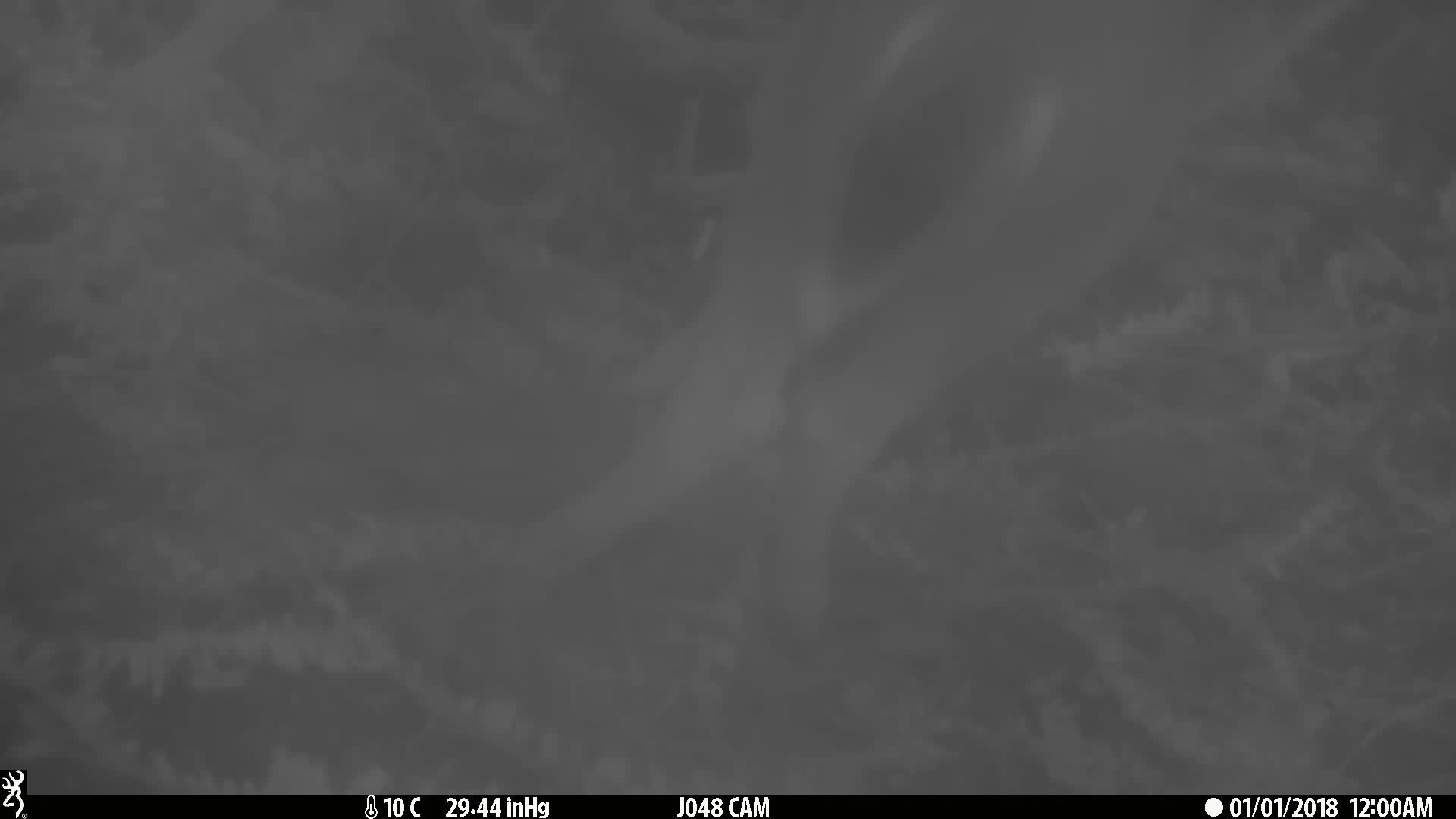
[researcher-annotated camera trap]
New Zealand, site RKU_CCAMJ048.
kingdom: Animalia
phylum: Chordata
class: Mammalia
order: Artiodactyla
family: Cervidae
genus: Odocoileus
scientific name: Odocoileus virginianus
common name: white-tailed deer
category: white tailed deer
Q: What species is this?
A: White tailed deer (white-tailed deer) (Odocoileus virginianus).